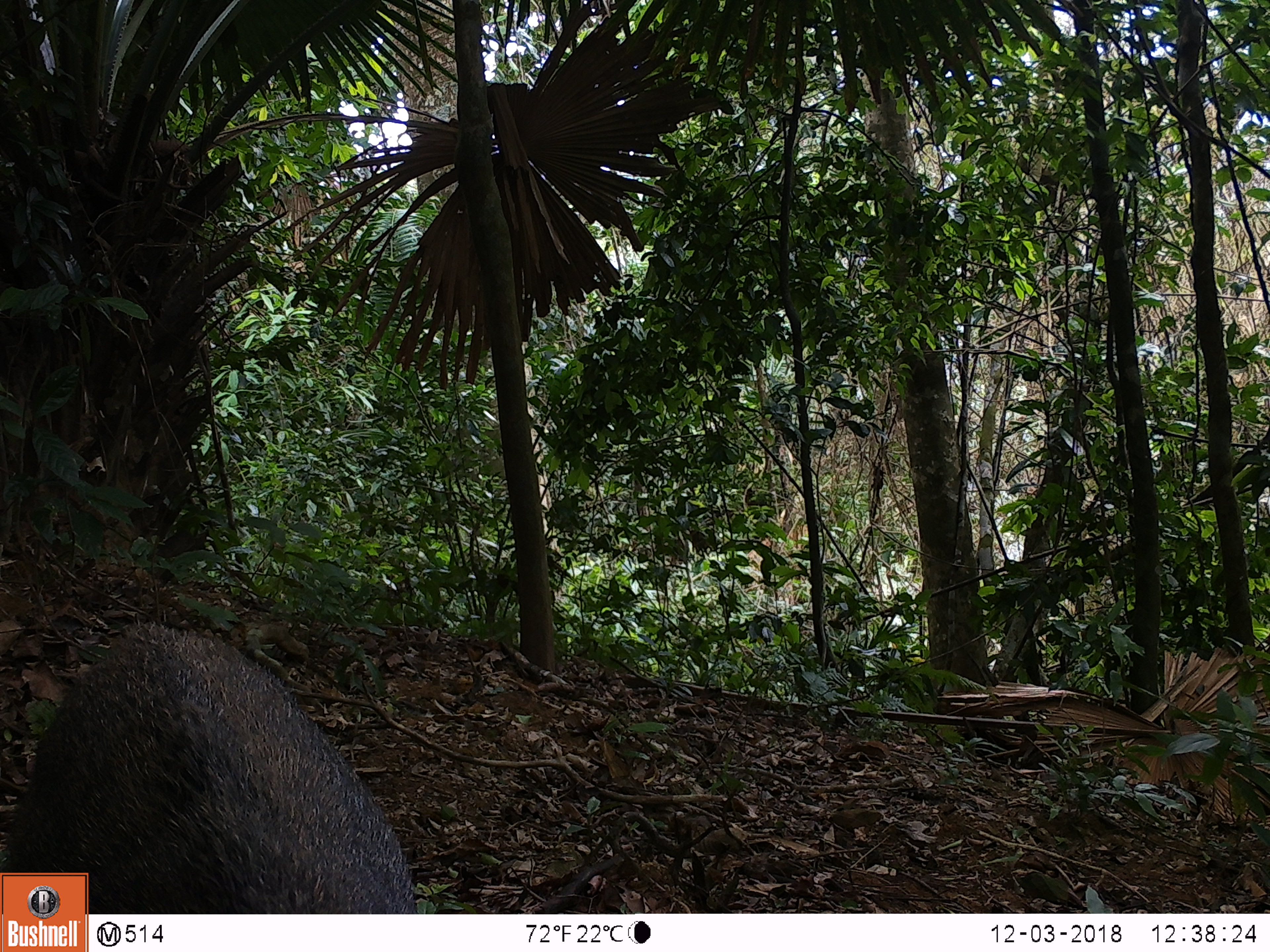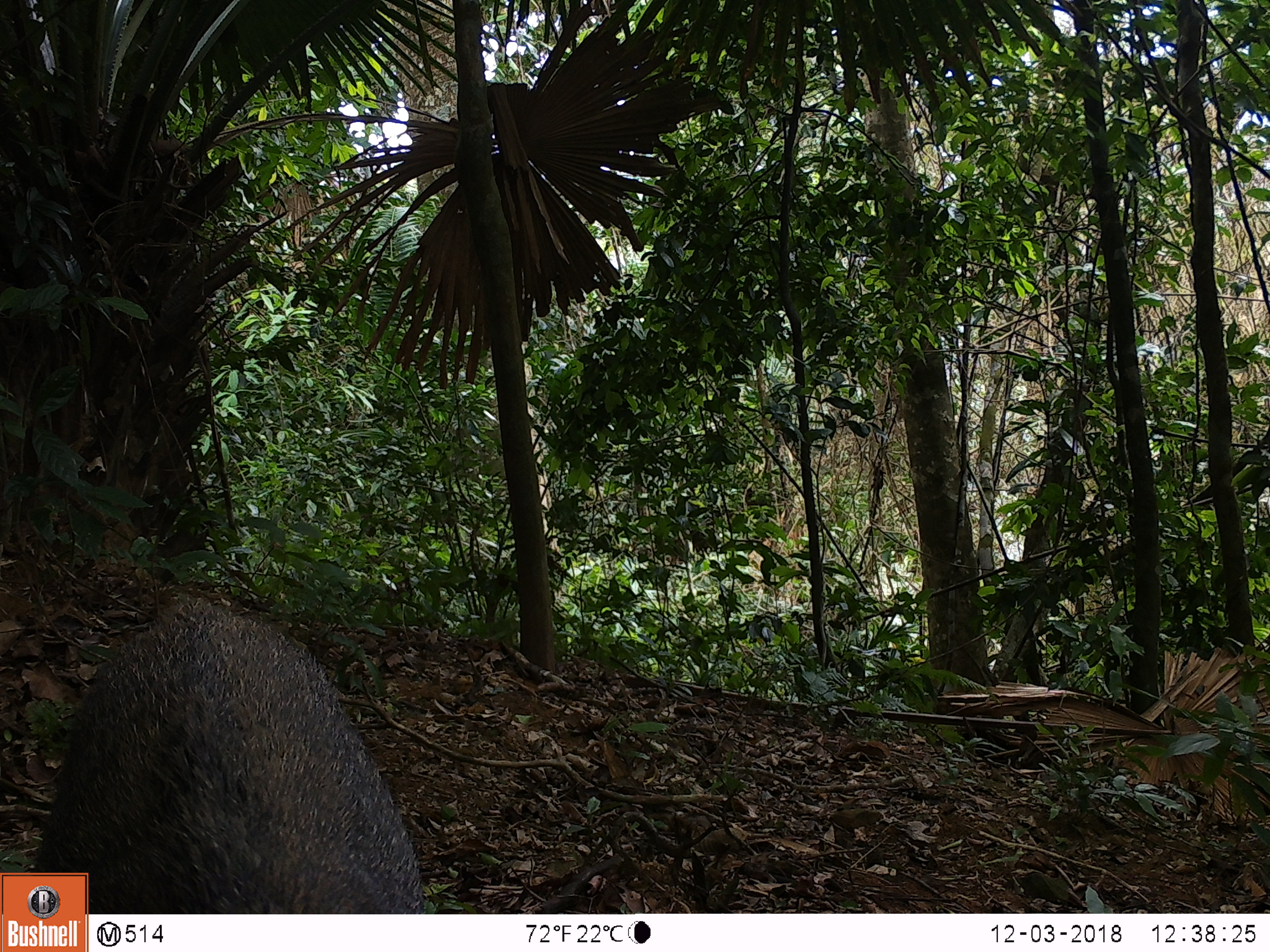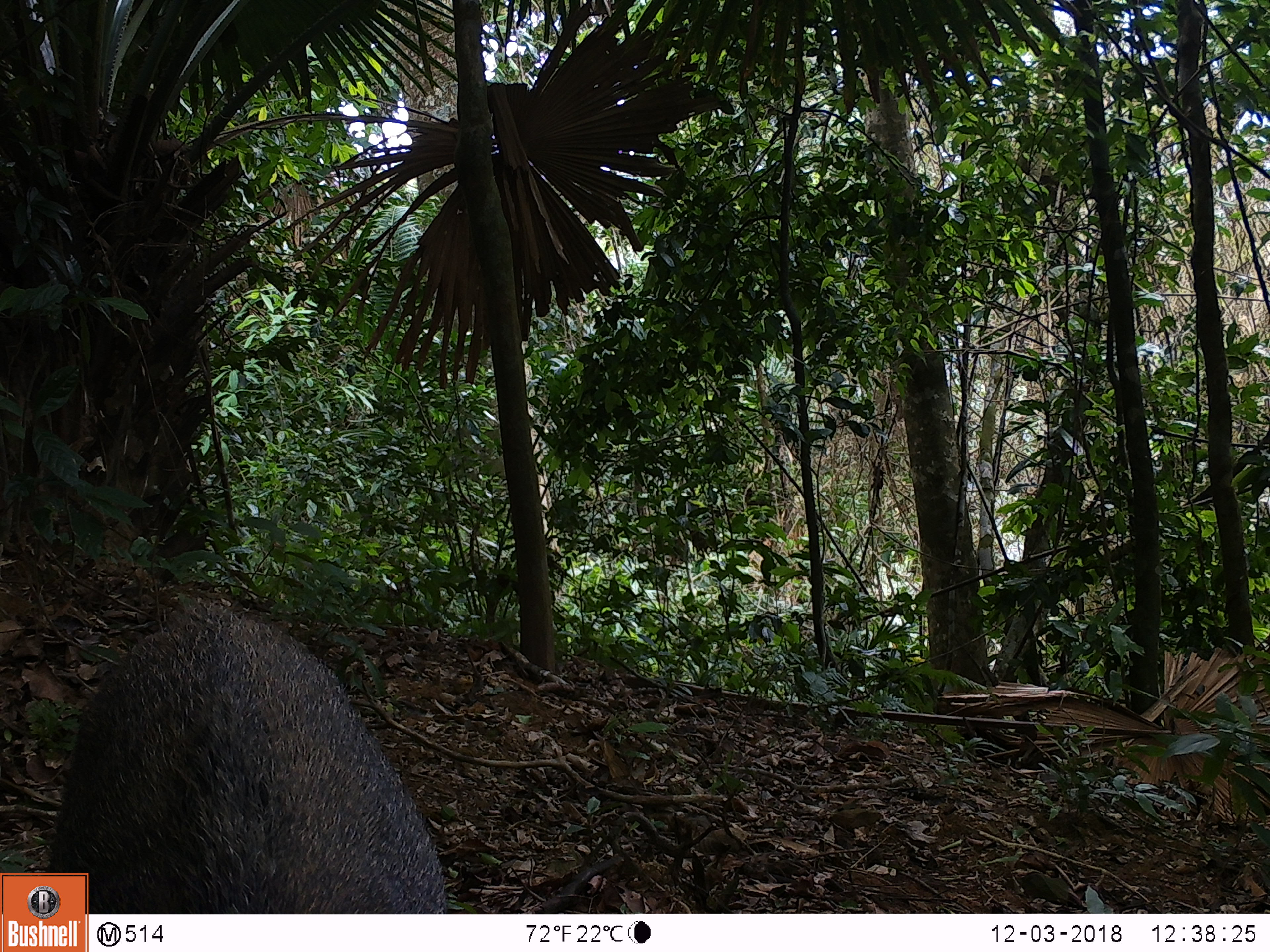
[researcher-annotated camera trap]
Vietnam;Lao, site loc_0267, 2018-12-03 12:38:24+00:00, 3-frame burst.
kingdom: Animalia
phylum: Chordata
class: Mammalia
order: Artiodactyla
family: Suidae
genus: Sus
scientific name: Sus scrofa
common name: eurasian wild pig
Eurasian wild pig (Sus scrofa). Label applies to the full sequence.